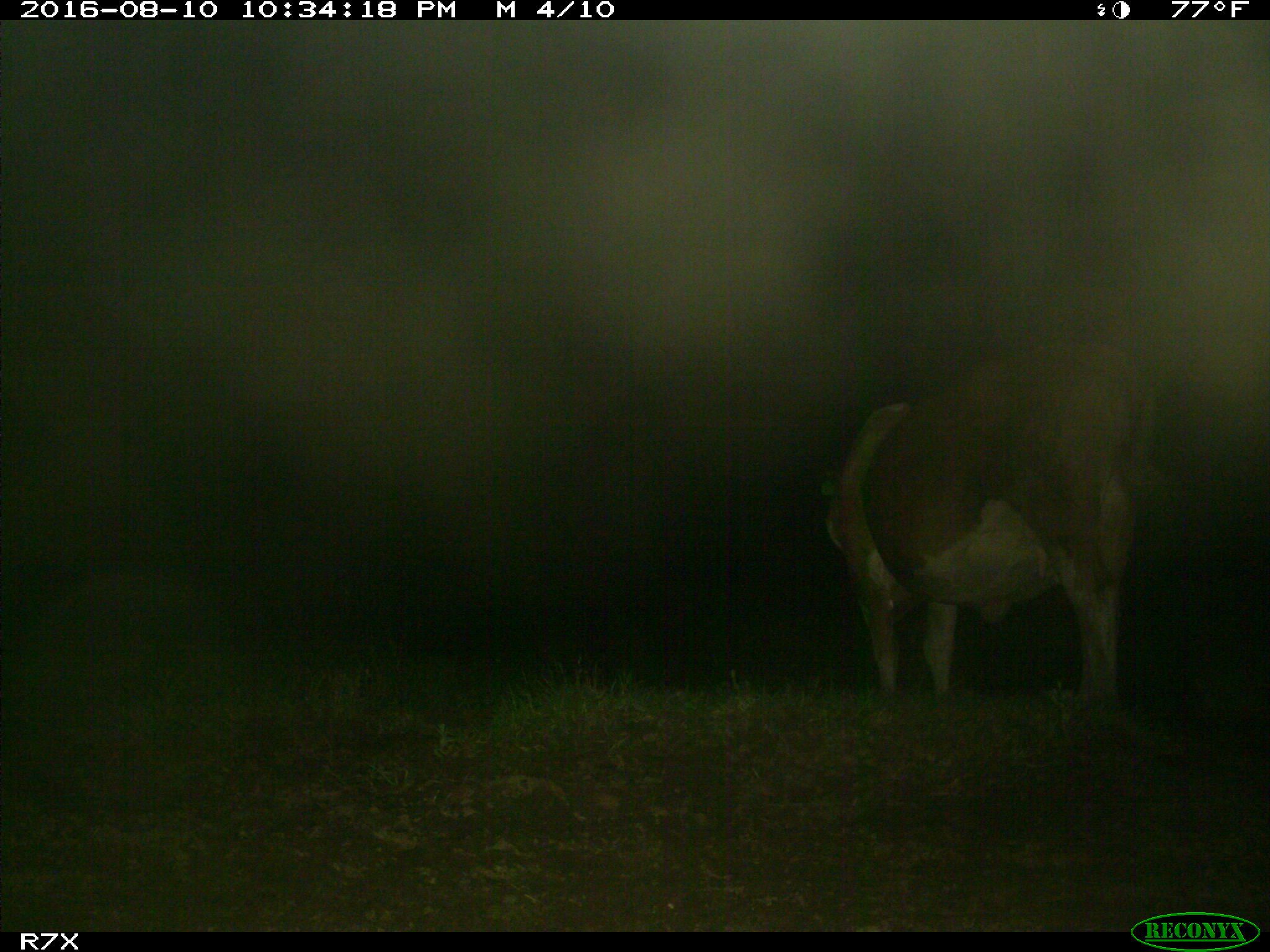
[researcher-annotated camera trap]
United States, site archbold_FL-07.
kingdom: Animalia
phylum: Chordata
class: Mammalia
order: Artiodactyla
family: Bovidae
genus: Bos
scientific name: Bos taurus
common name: domestic cow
Bos taurus (domestic cow).